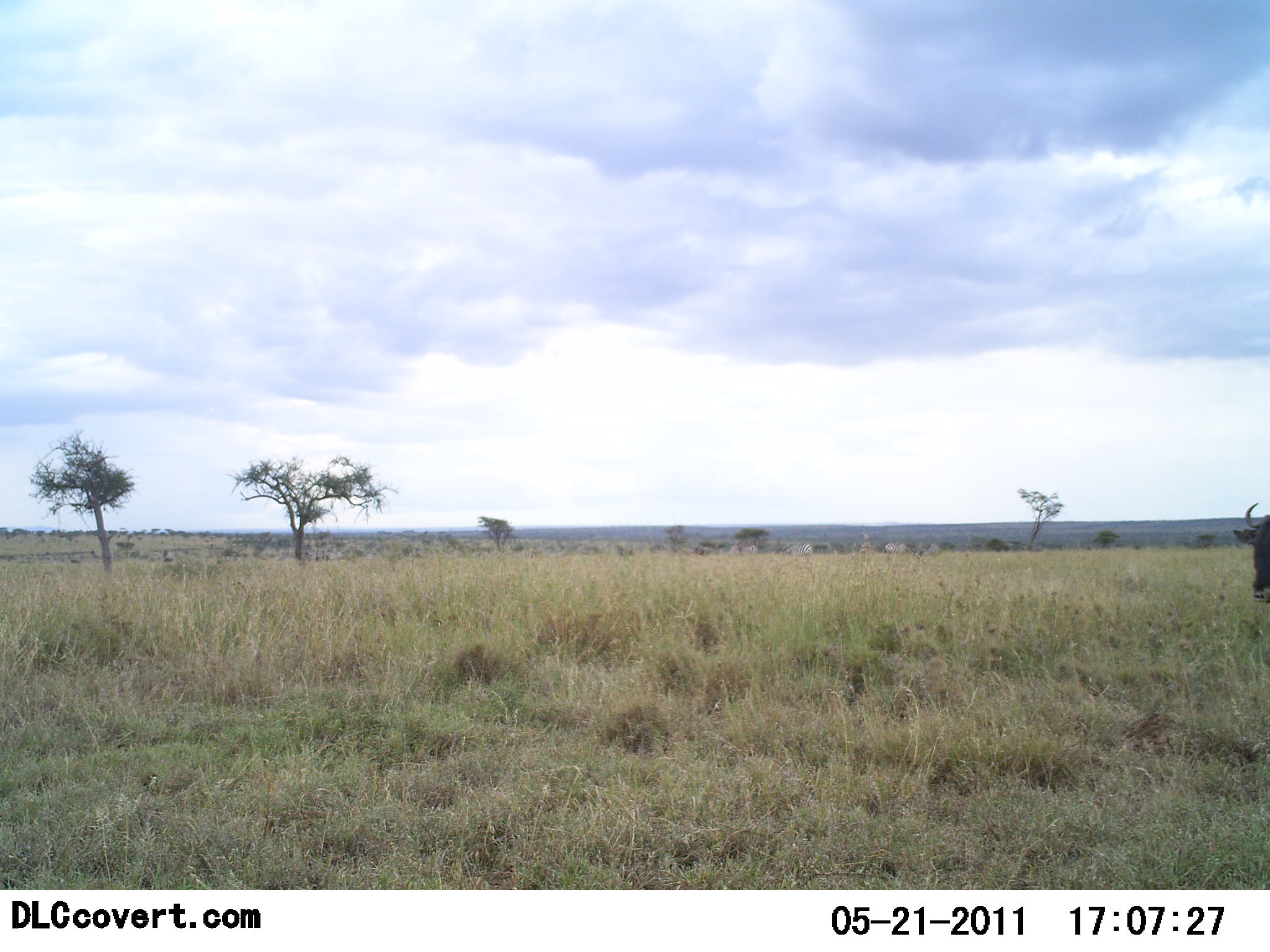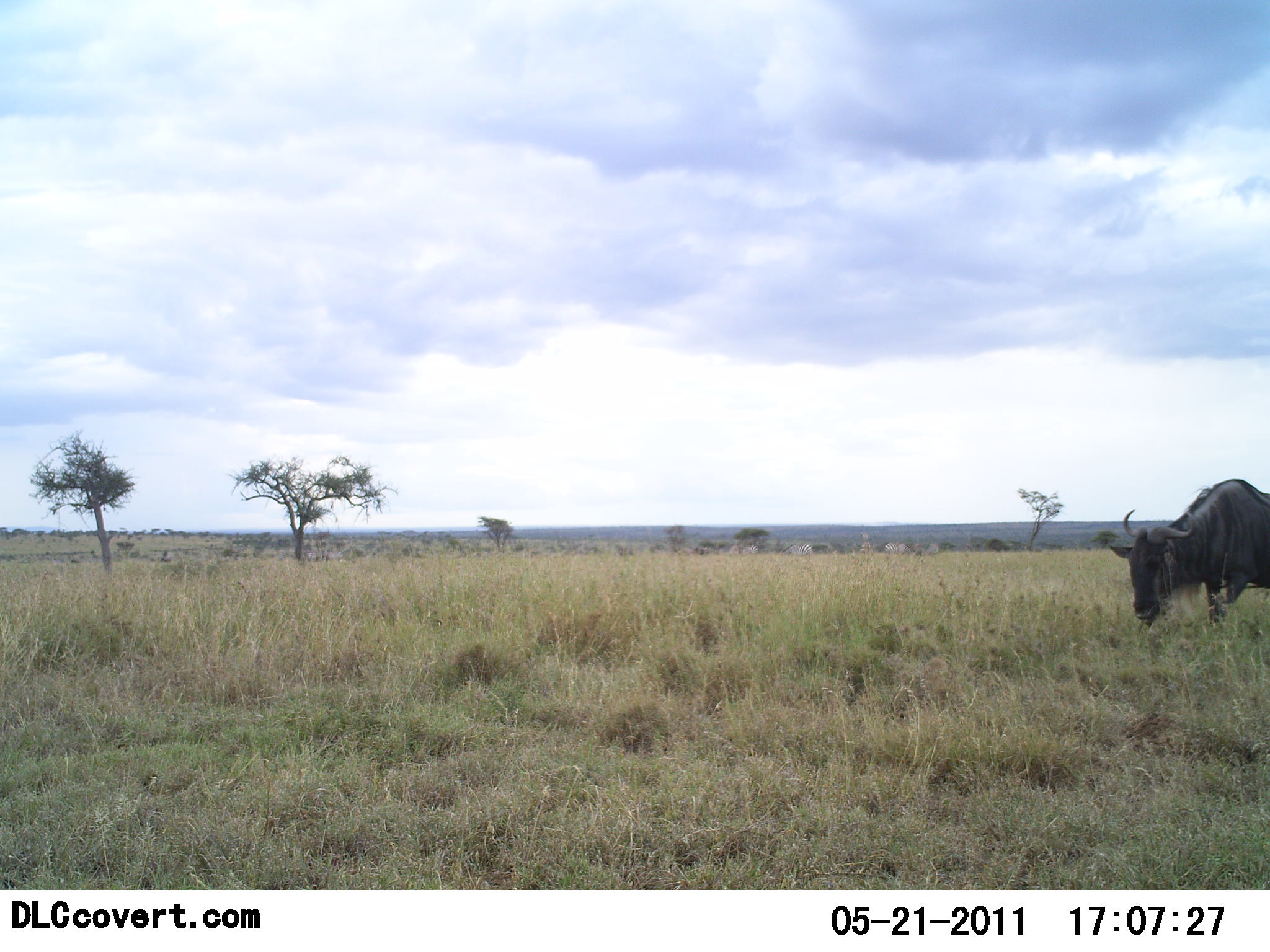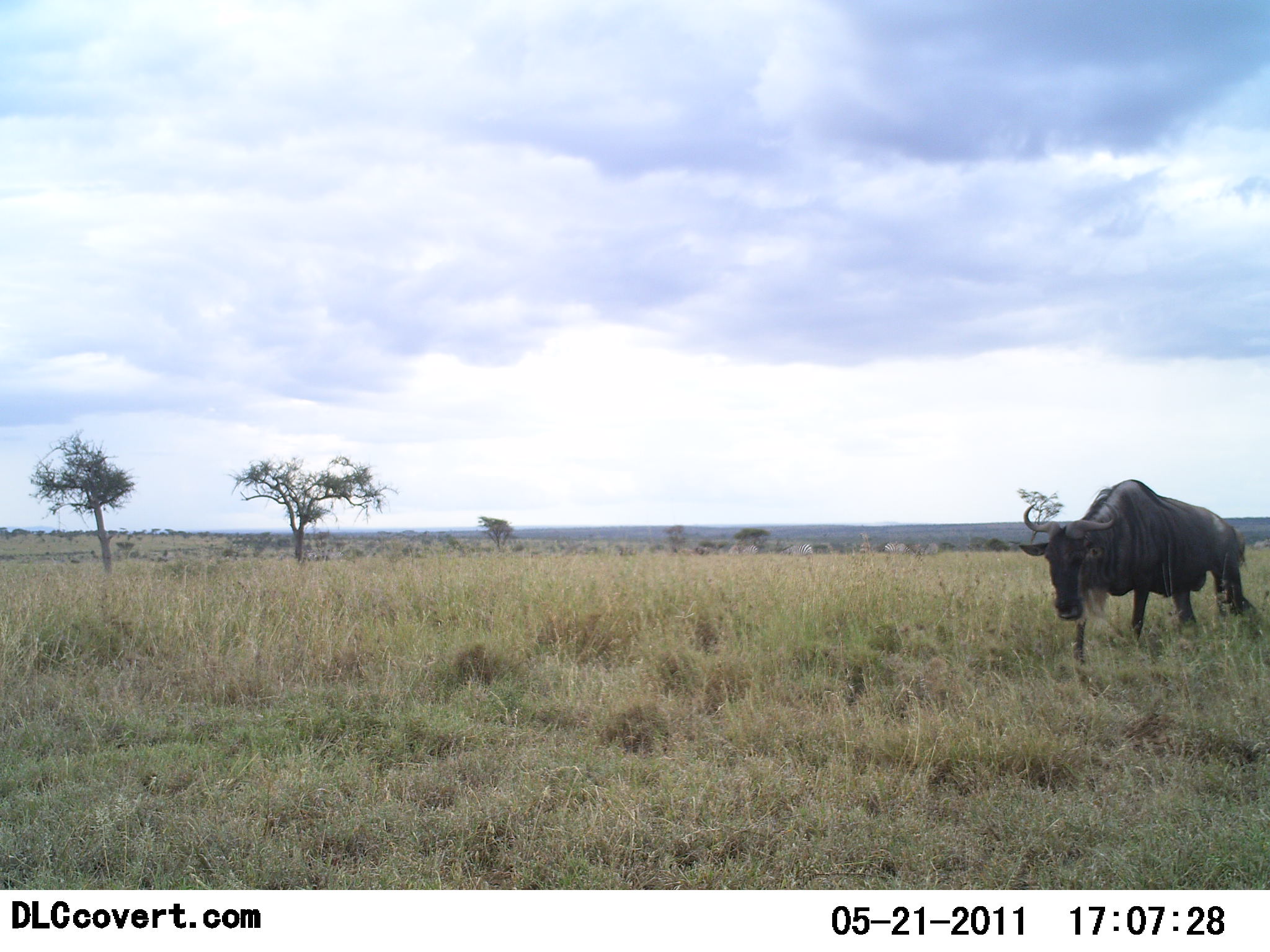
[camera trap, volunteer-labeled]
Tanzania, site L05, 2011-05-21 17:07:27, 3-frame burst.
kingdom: Animalia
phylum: Chordata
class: Mammalia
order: Artiodactyla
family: Bovidae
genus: Connochaetes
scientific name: Connochaetes taurinus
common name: blue wildebeest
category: wildebeest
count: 1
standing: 7%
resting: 0%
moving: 93%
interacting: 0%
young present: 0%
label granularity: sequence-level